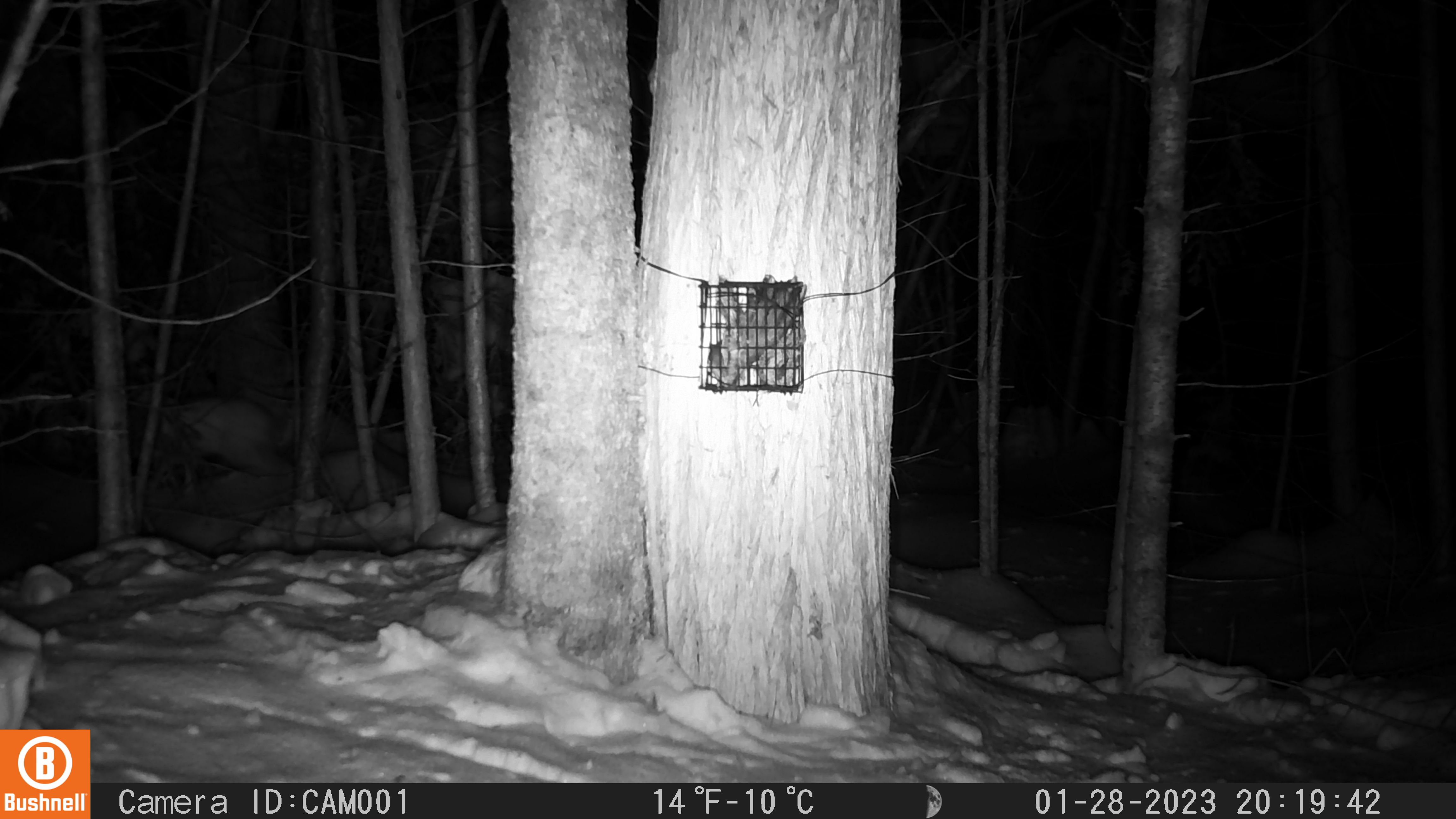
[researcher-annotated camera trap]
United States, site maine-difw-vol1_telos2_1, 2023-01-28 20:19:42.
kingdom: Animalia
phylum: Chordata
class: Mammalia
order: Lagomorpha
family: Leporidae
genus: Lepus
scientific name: Lepus americanus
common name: snowshoe hare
Snowshoe hare (Lepus americanus).